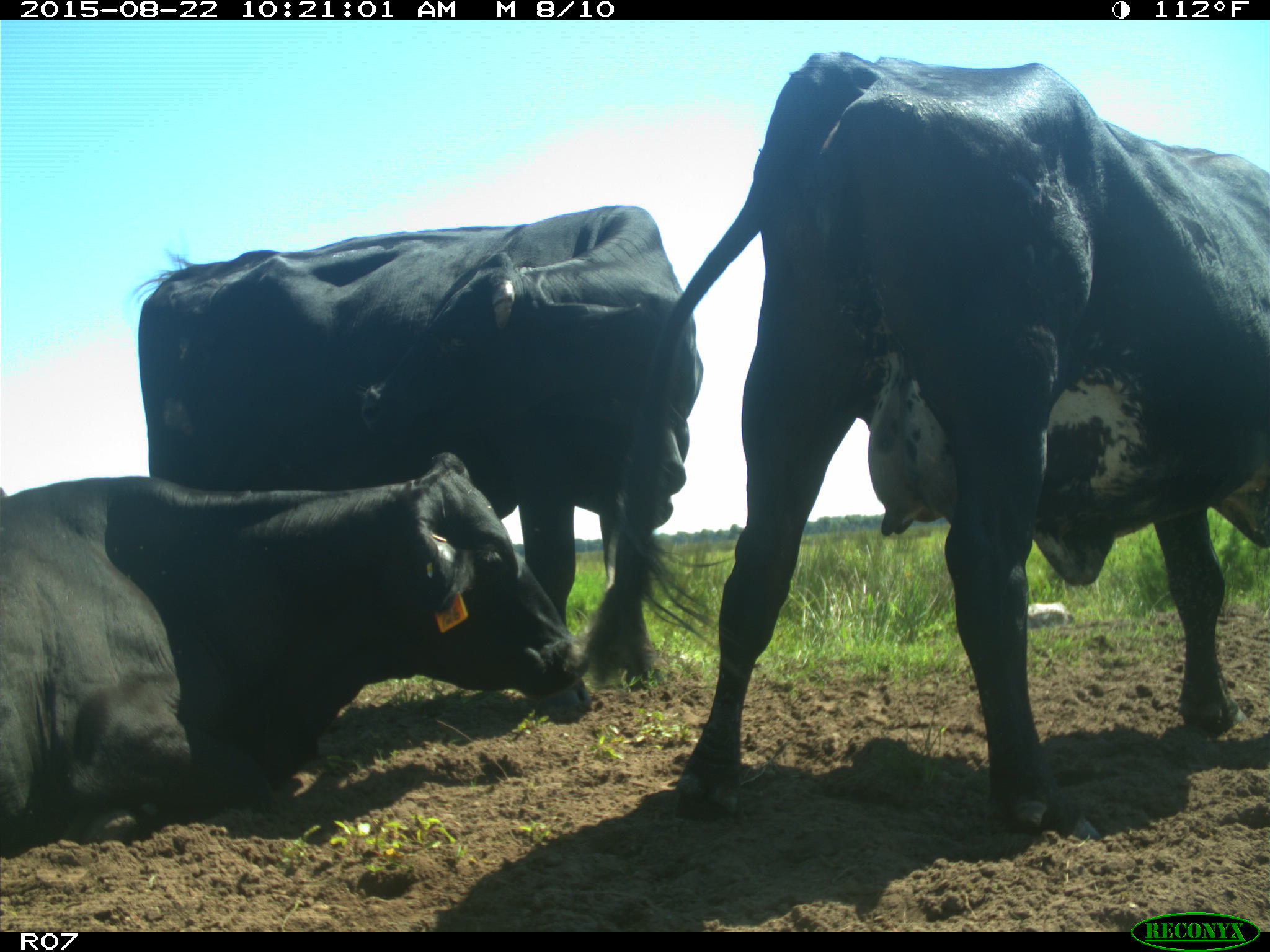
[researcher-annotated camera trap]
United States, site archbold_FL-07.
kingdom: Animalia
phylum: Chordata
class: Mammalia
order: Artiodactyla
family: Bovidae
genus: Bos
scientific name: Bos taurus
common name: domestic cow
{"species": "Bos taurus (domestic cow)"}